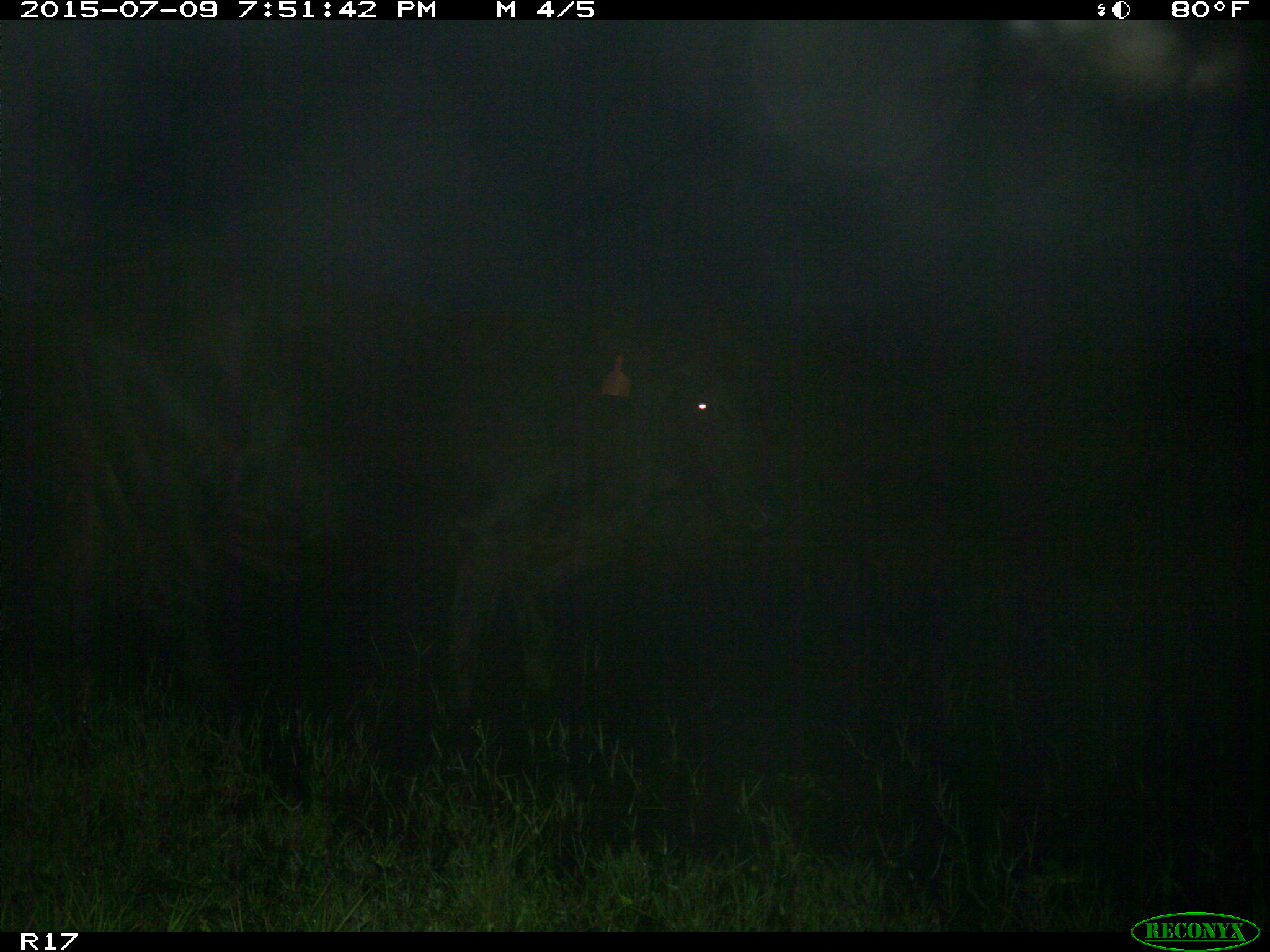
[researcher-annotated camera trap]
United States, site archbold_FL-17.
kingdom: Animalia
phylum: Chordata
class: Mammalia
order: Artiodactyla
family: Bovidae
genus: Bos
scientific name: Bos taurus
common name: domestic cow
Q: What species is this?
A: Bos taurus (domestic cow).